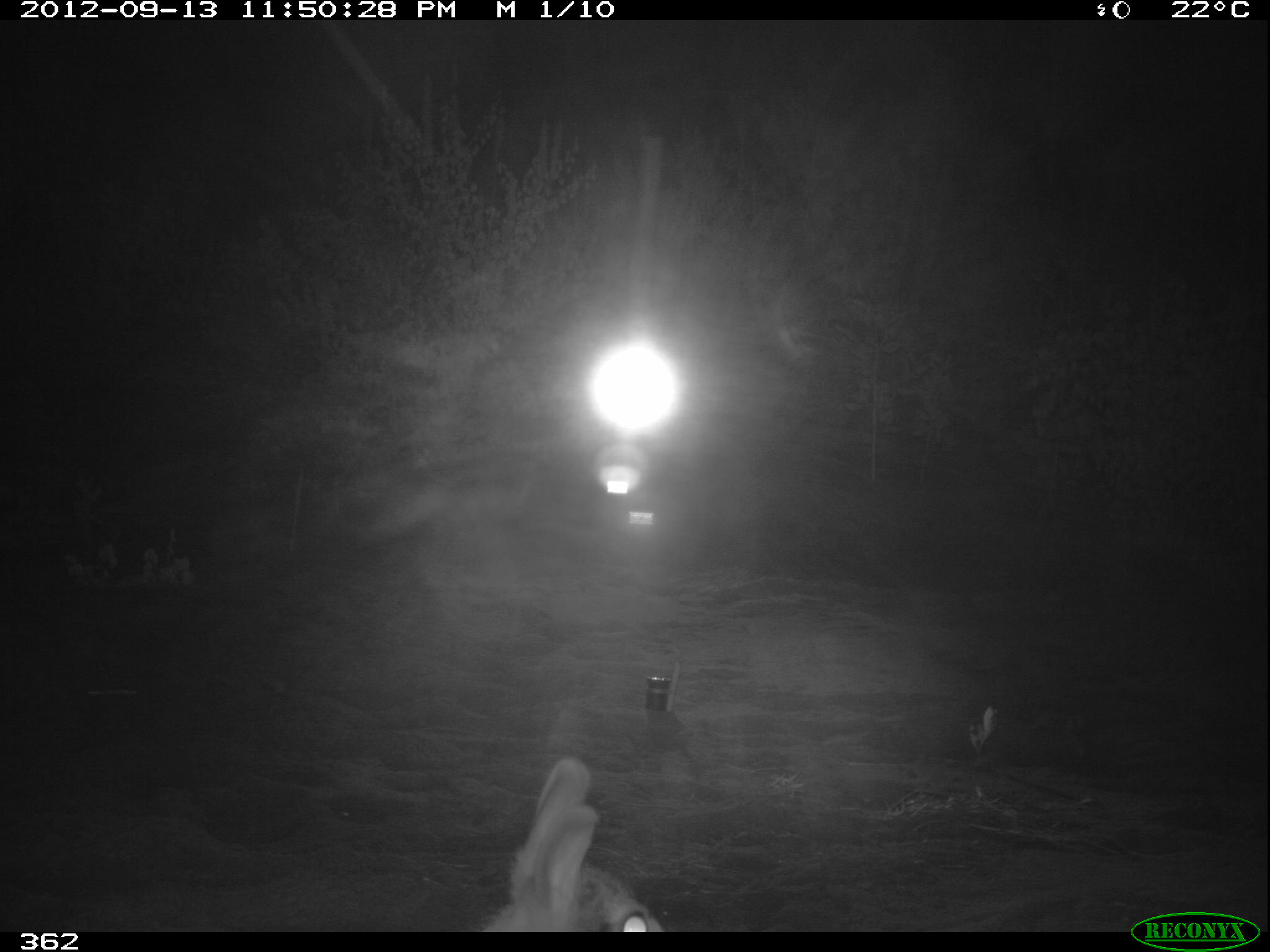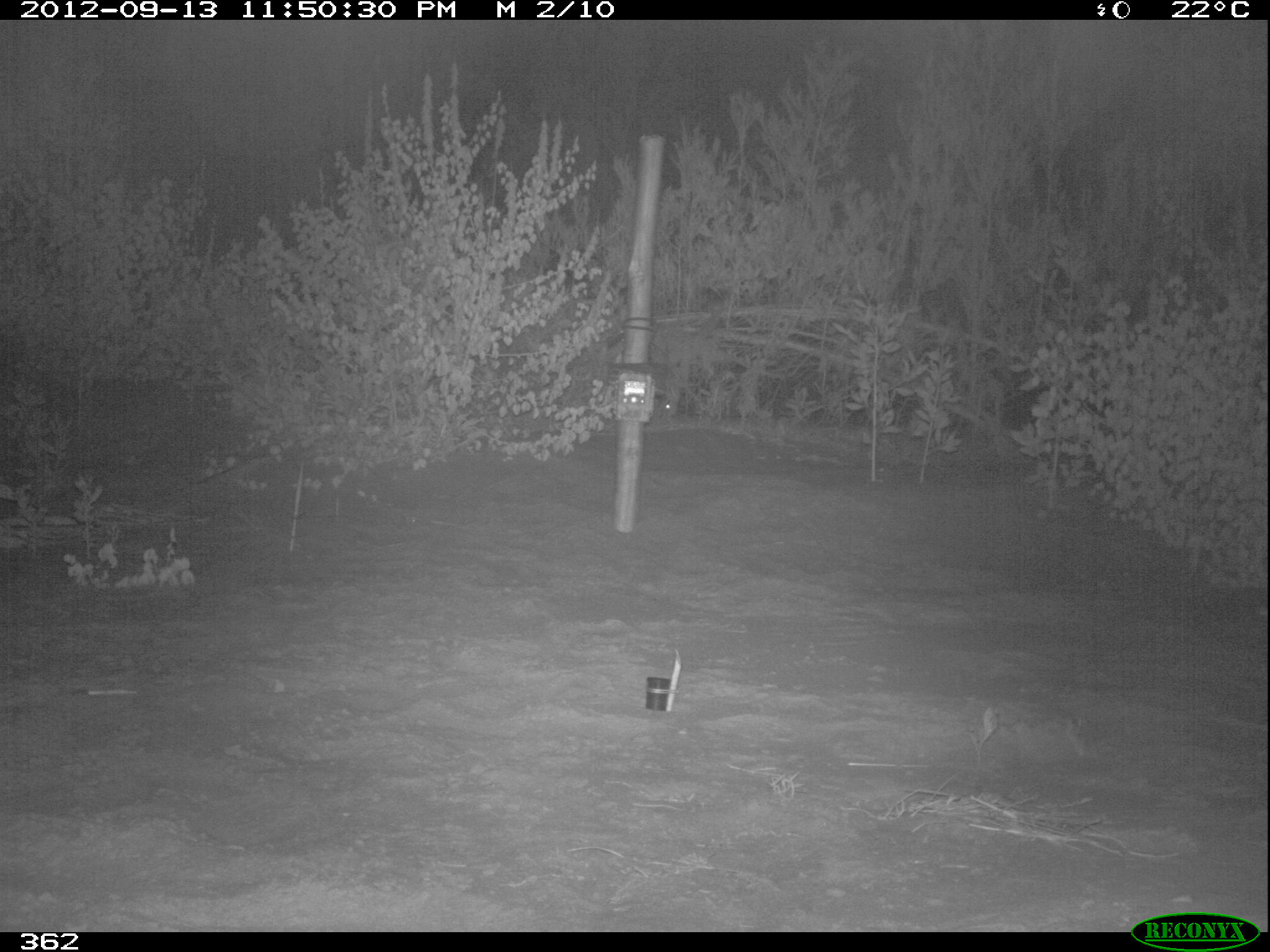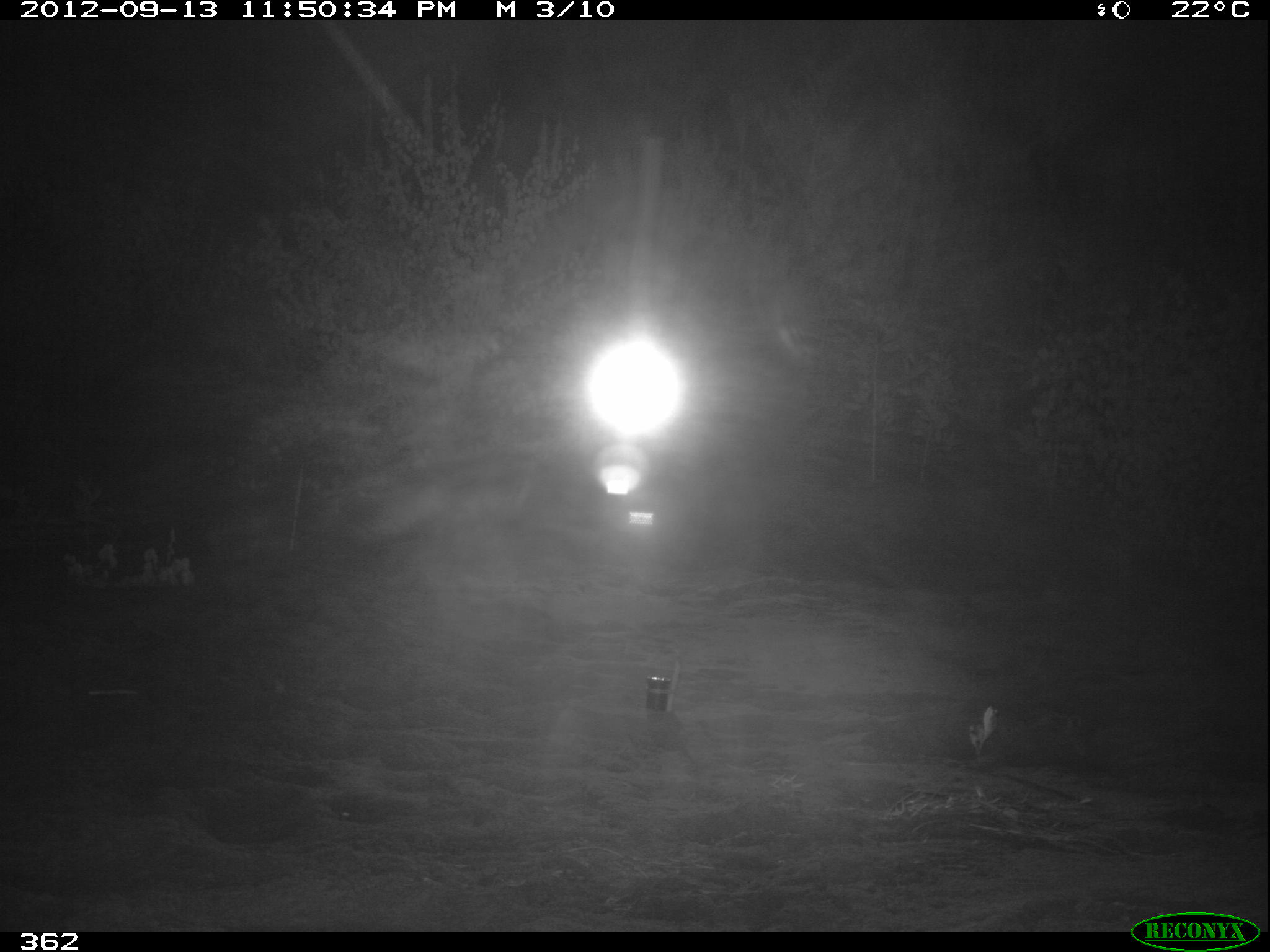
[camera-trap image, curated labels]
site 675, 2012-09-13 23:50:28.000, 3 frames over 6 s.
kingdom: Animalia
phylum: Chordata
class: Mammalia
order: Lagomorpha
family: Leporidae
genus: Sylvilagus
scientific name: Sylvilagus brasiliensis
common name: tapeti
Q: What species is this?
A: Sylvilagus brasiliensis (tapeti).